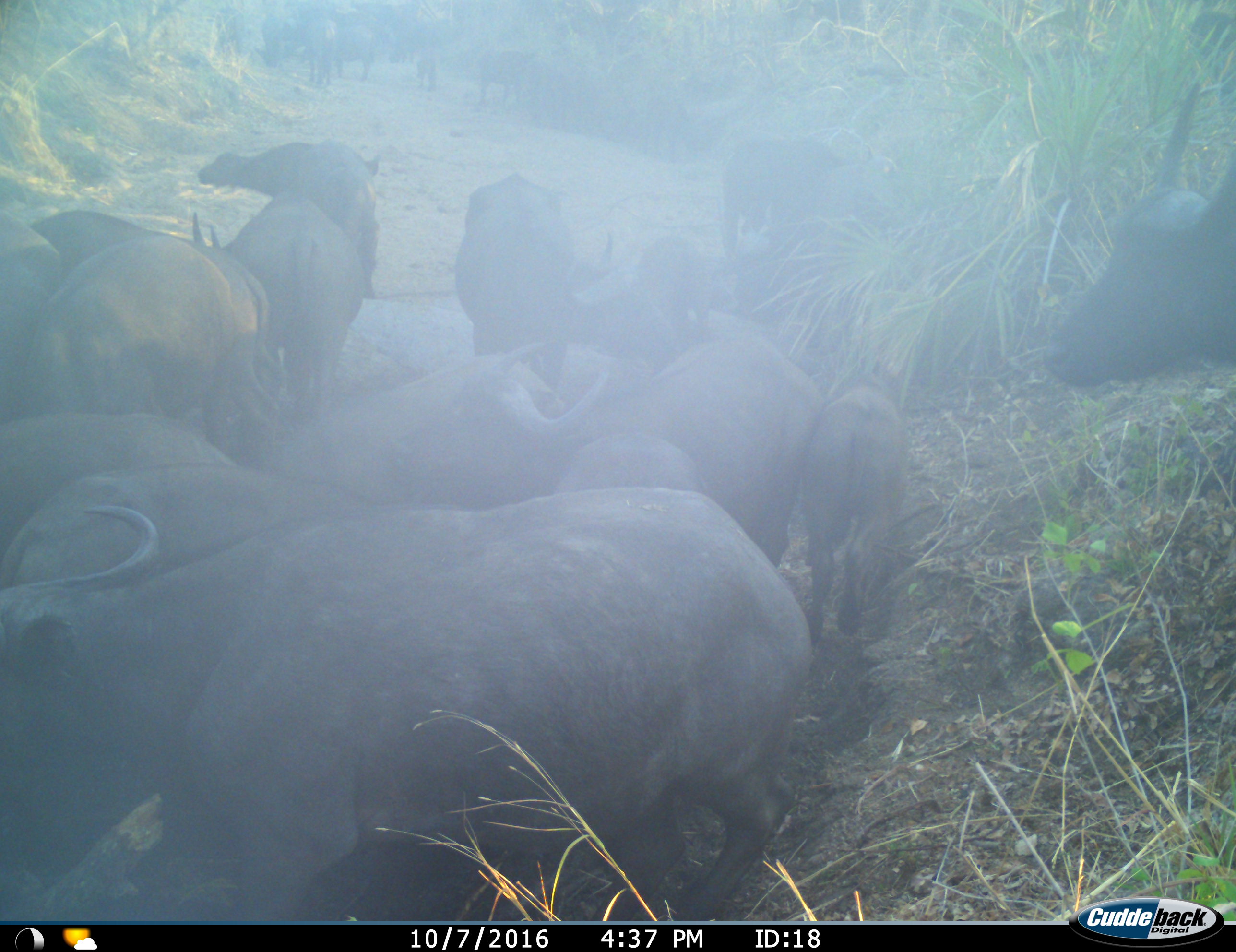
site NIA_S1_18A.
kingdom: Animalia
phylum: Chordata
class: Mammalia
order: Artiodactyla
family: Bovidae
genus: Syncerus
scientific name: Syncerus caffer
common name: african buffalo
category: buffalo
Buffalo (african buffalo) (Syncerus caffer), count 11-50. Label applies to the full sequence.